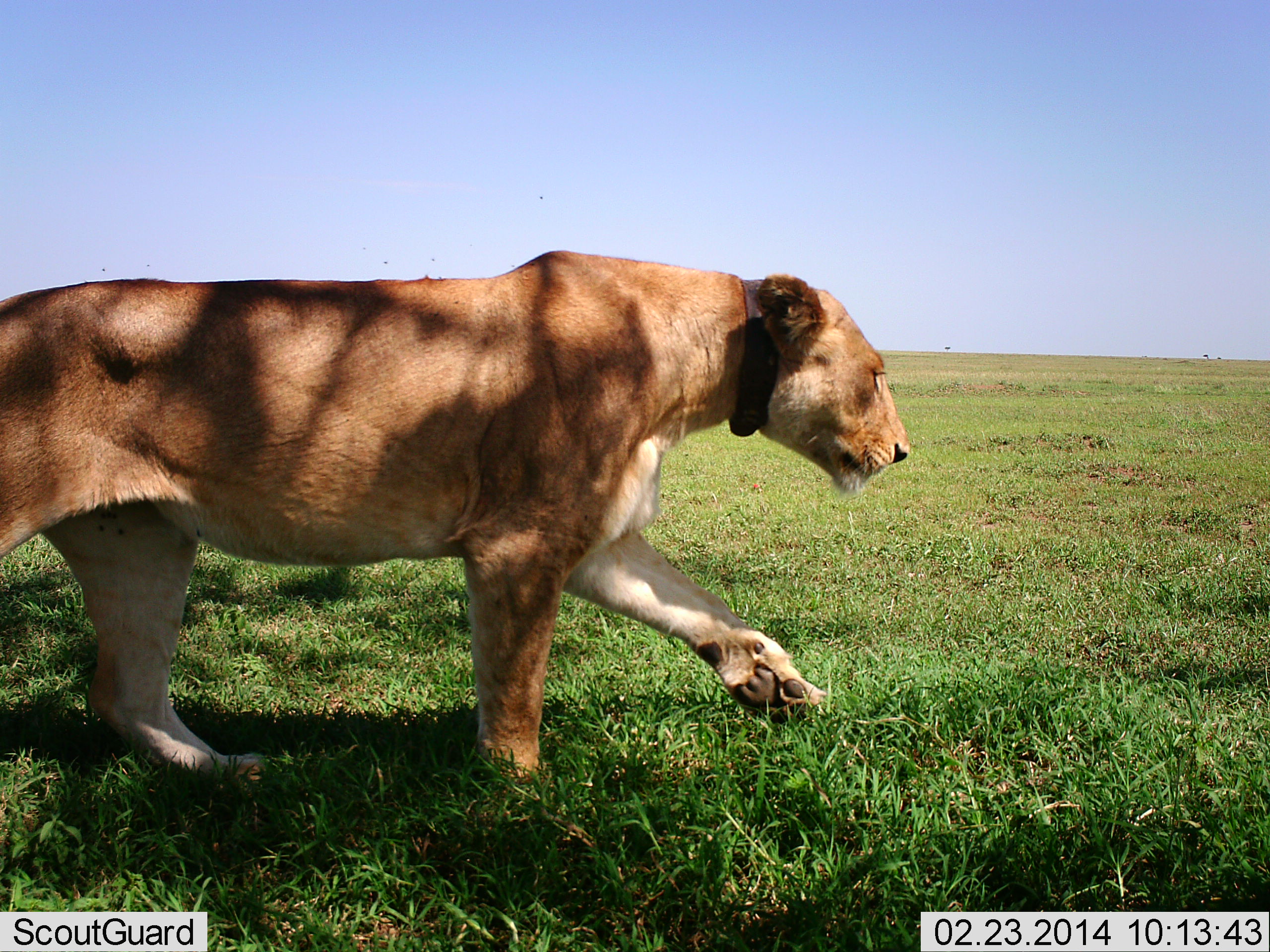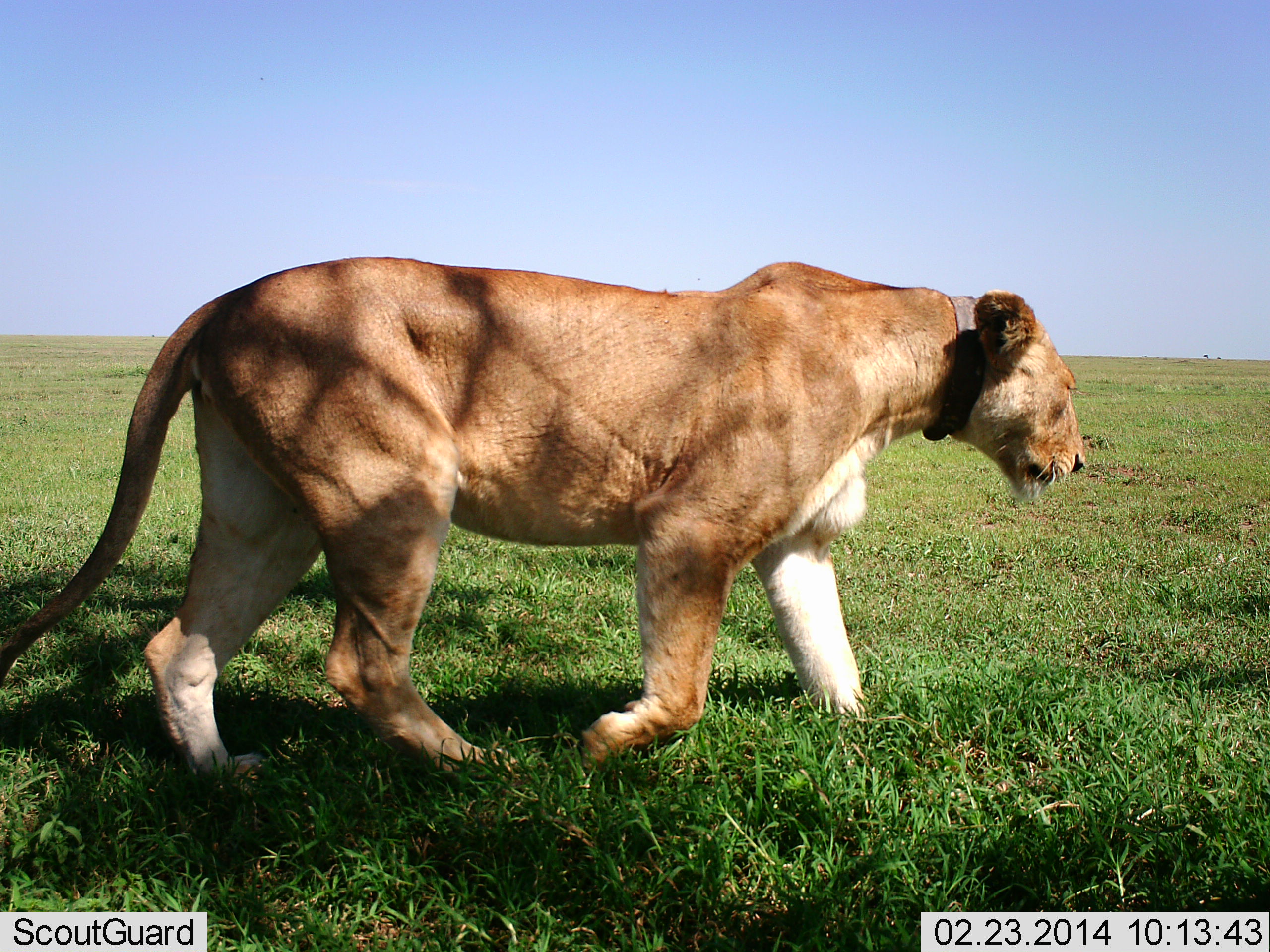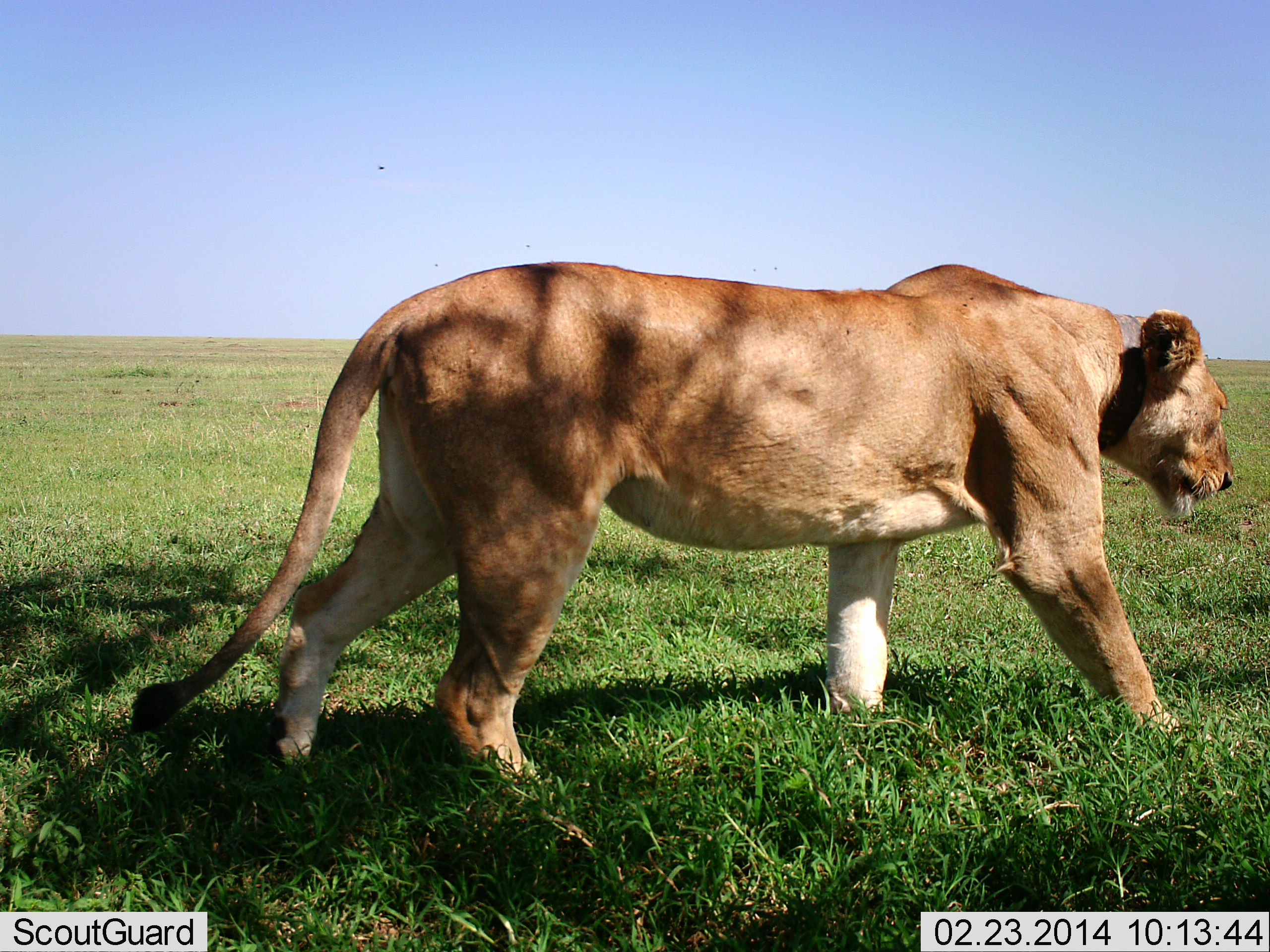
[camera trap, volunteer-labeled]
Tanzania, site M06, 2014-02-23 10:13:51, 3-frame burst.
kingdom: Animalia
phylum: Chordata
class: Mammalia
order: Carnivora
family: Felidae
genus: Panthera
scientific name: Panthera leo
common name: lion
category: lionfemale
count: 1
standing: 0%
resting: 0%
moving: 100%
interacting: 0%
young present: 0%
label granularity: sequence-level